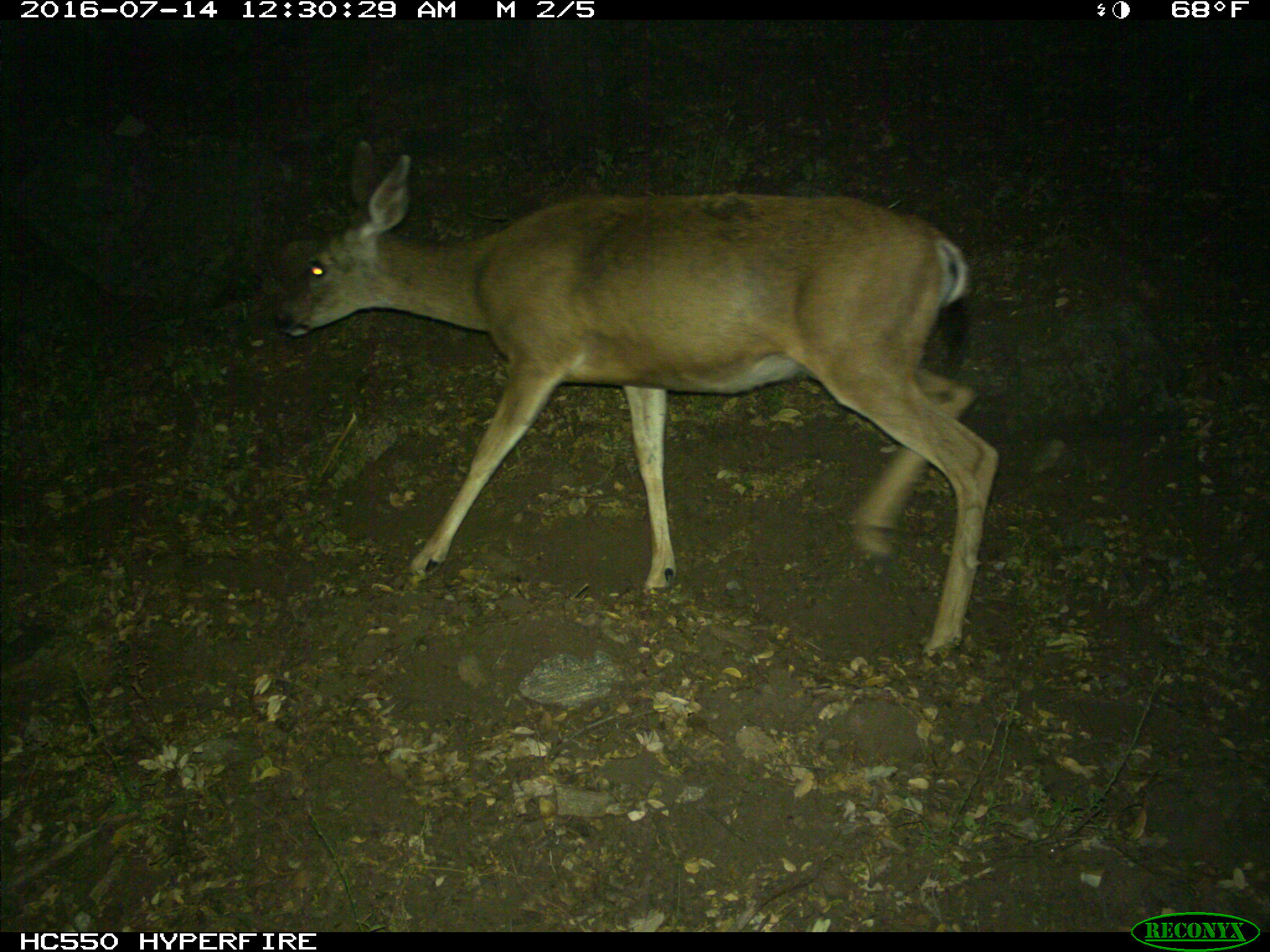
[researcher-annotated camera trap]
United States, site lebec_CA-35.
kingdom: Animalia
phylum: Chordata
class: Mammalia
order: Artiodactyla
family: Cervidae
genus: Odocoileus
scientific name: Odocoileus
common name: deer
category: unidentified deer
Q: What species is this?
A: Unidentified deer (deer) (Odocoileus).